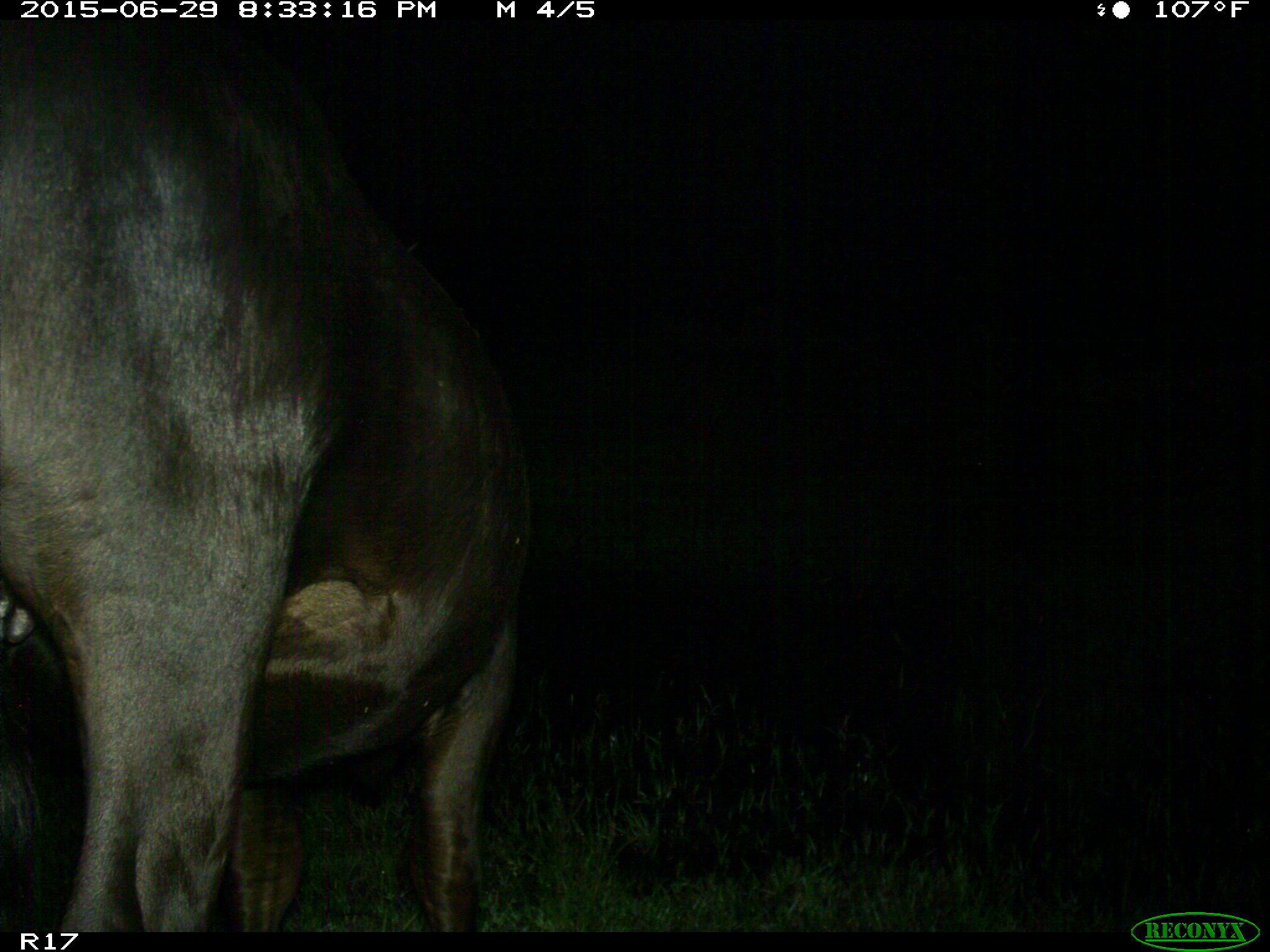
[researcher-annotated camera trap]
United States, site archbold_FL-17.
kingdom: Animalia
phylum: Chordata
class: Mammalia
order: Artiodactyla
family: Bovidae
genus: Bos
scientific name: Bos taurus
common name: domestic cow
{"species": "Bos taurus (domestic cow)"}